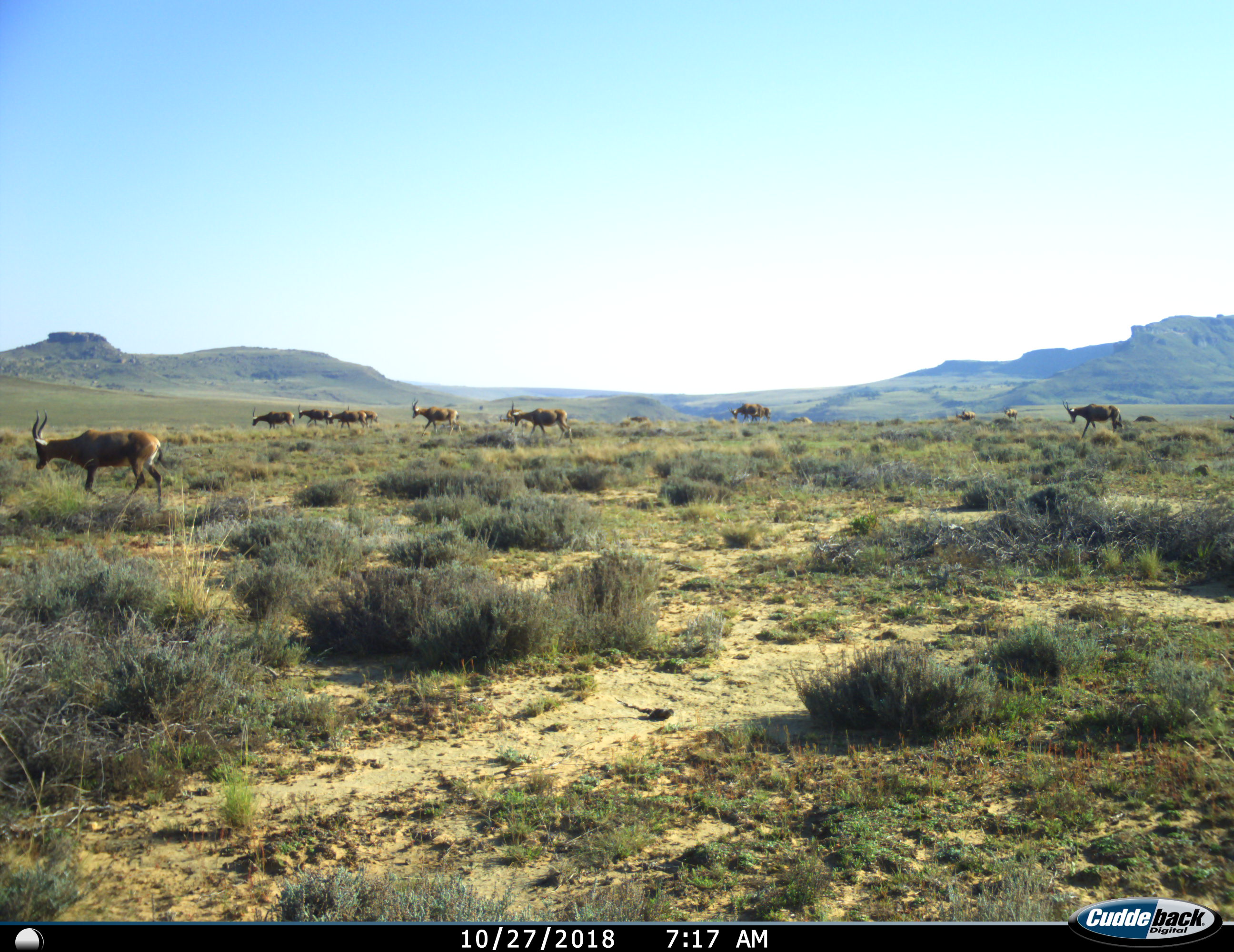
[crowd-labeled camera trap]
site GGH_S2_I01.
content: unidentified animal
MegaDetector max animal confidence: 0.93